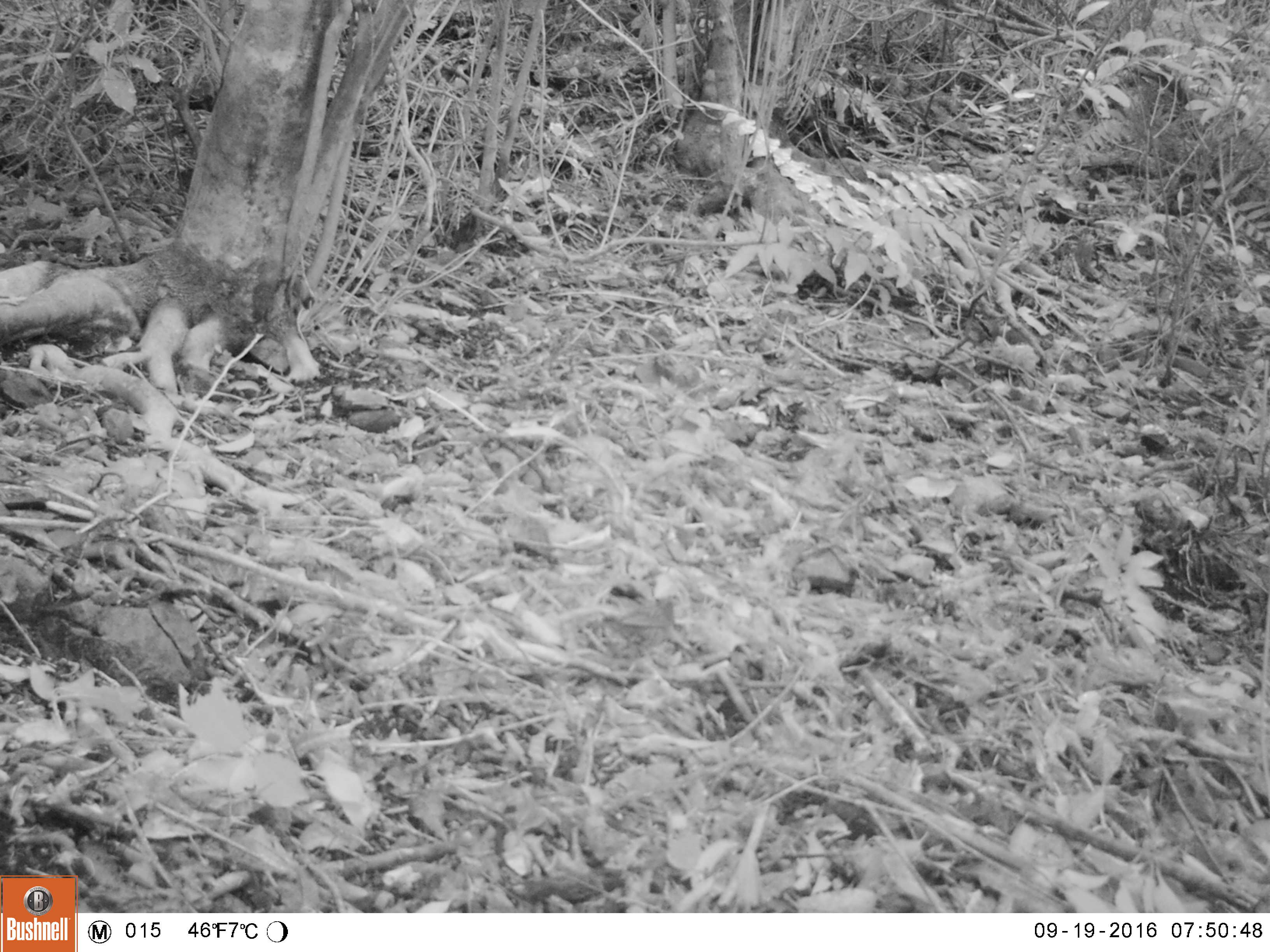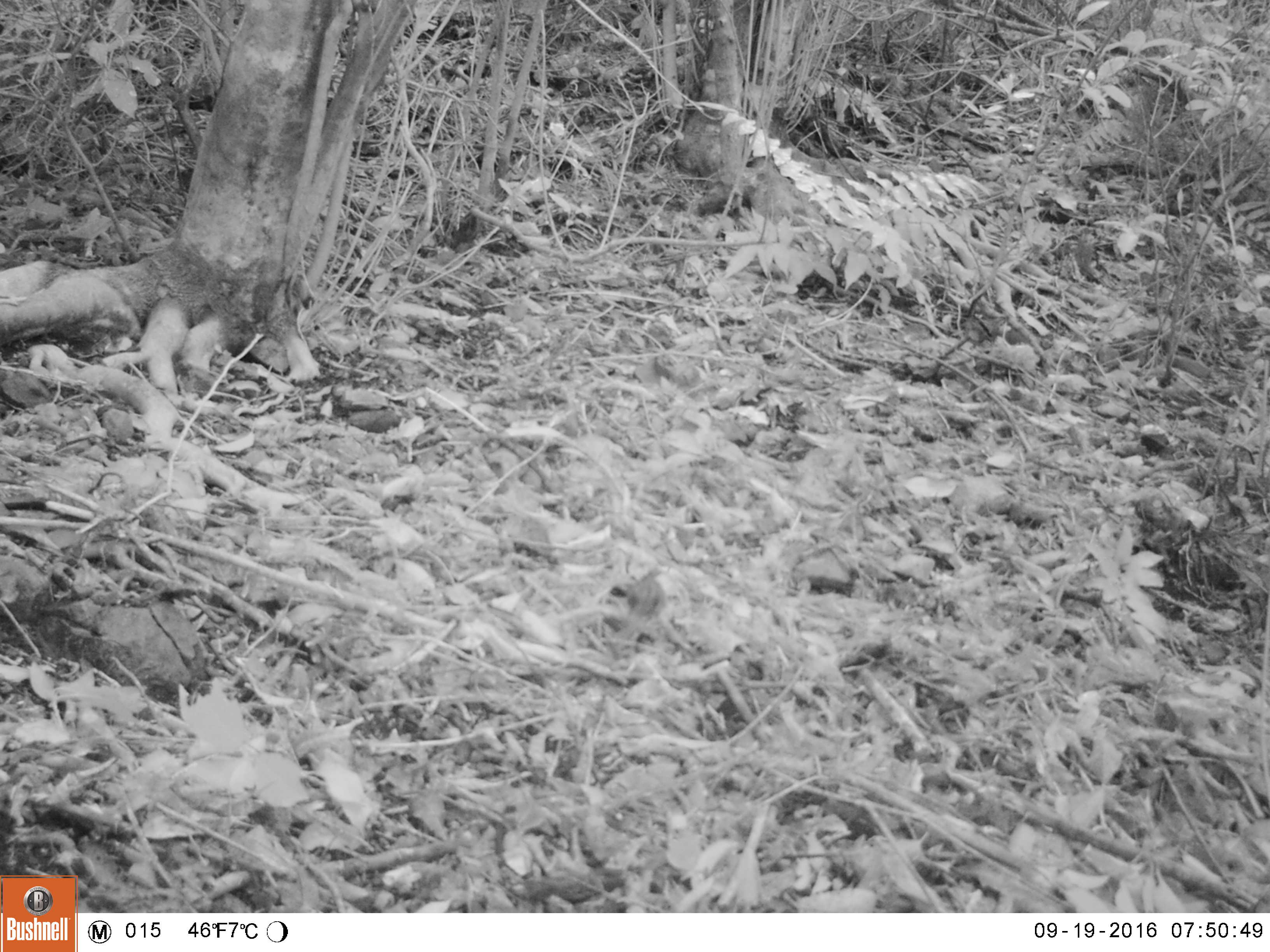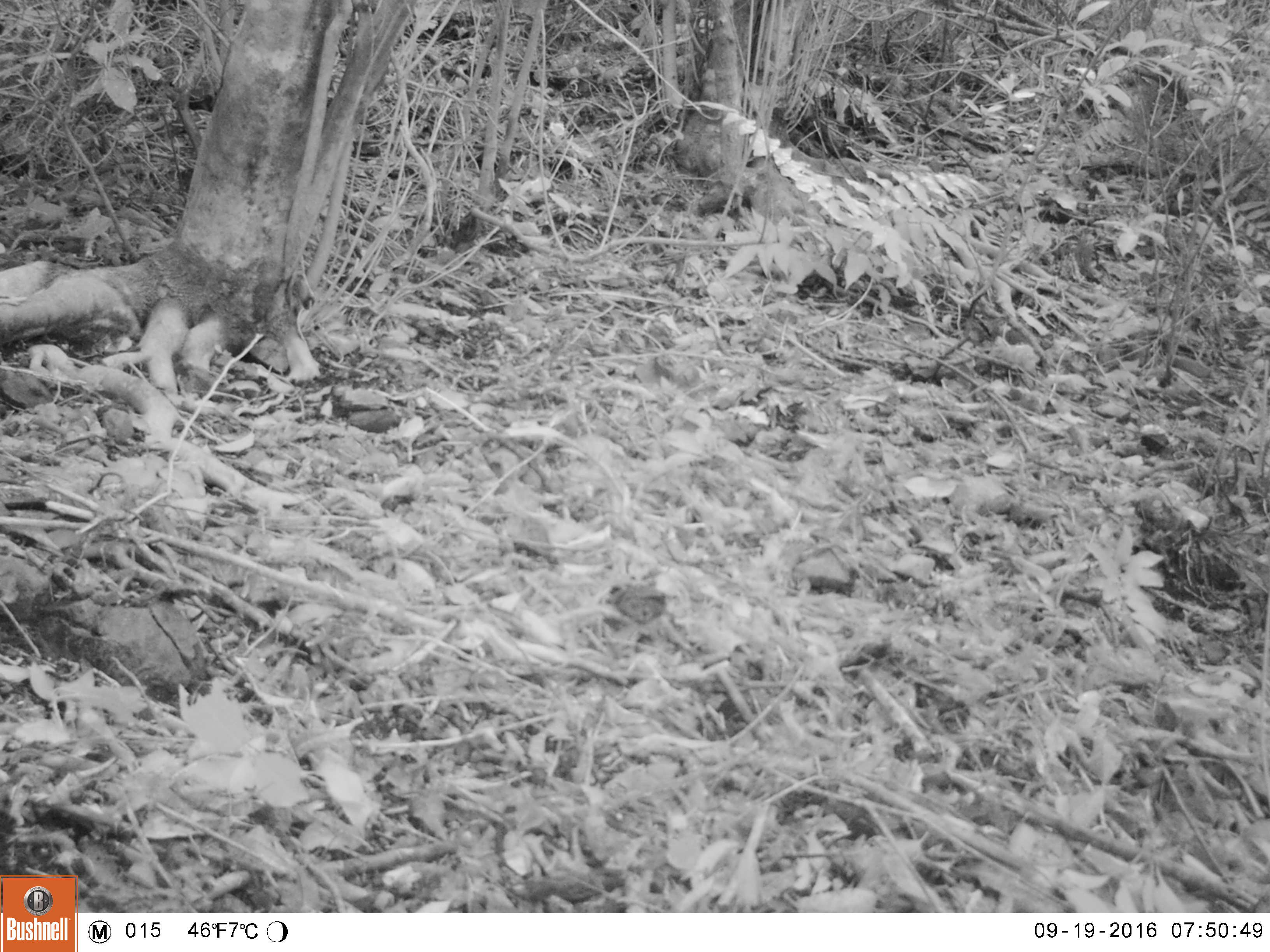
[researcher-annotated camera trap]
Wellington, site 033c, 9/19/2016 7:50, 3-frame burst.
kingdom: Animalia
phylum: Chordata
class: Aves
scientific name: Aves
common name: bird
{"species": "bird (Aves)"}